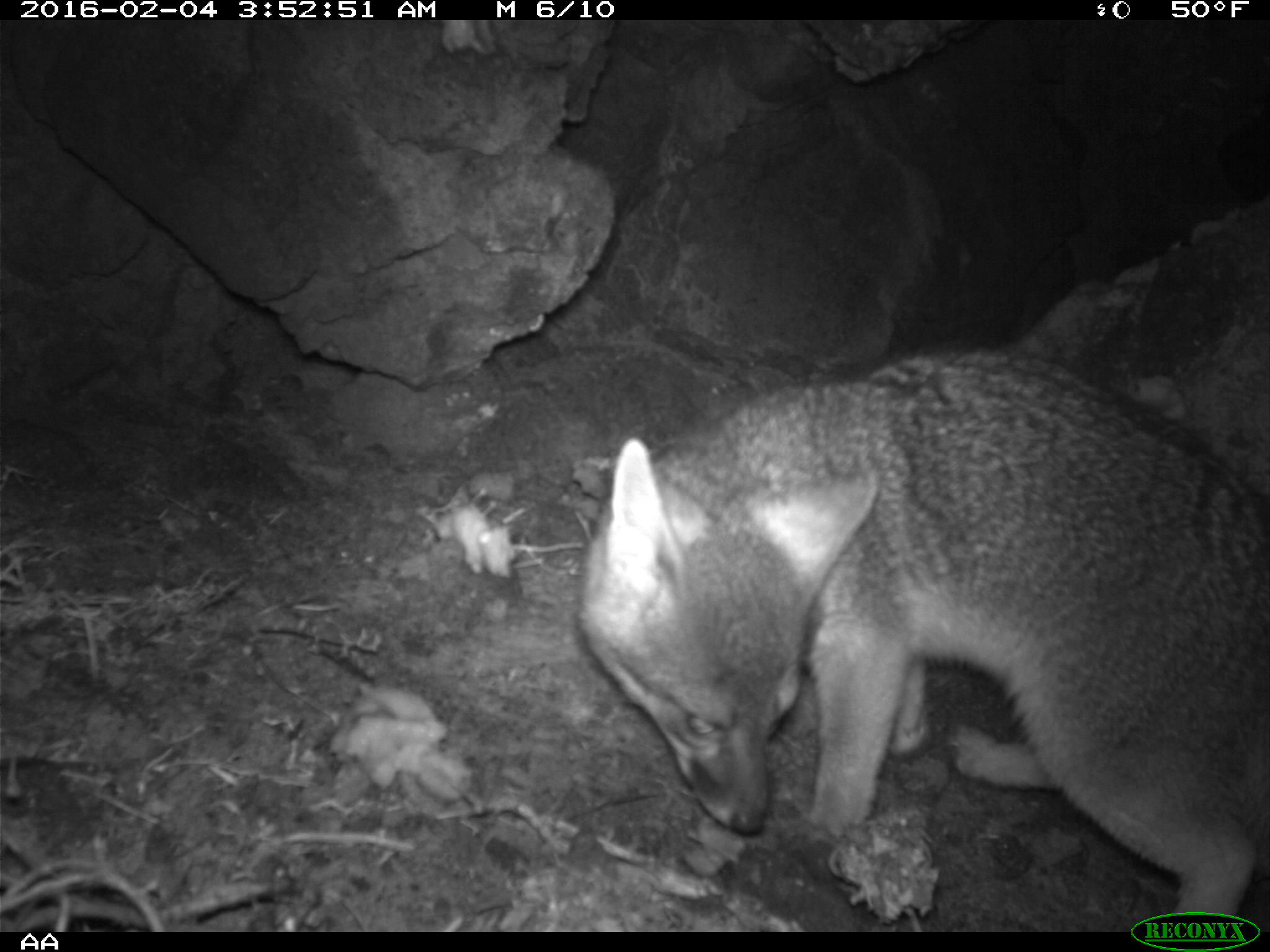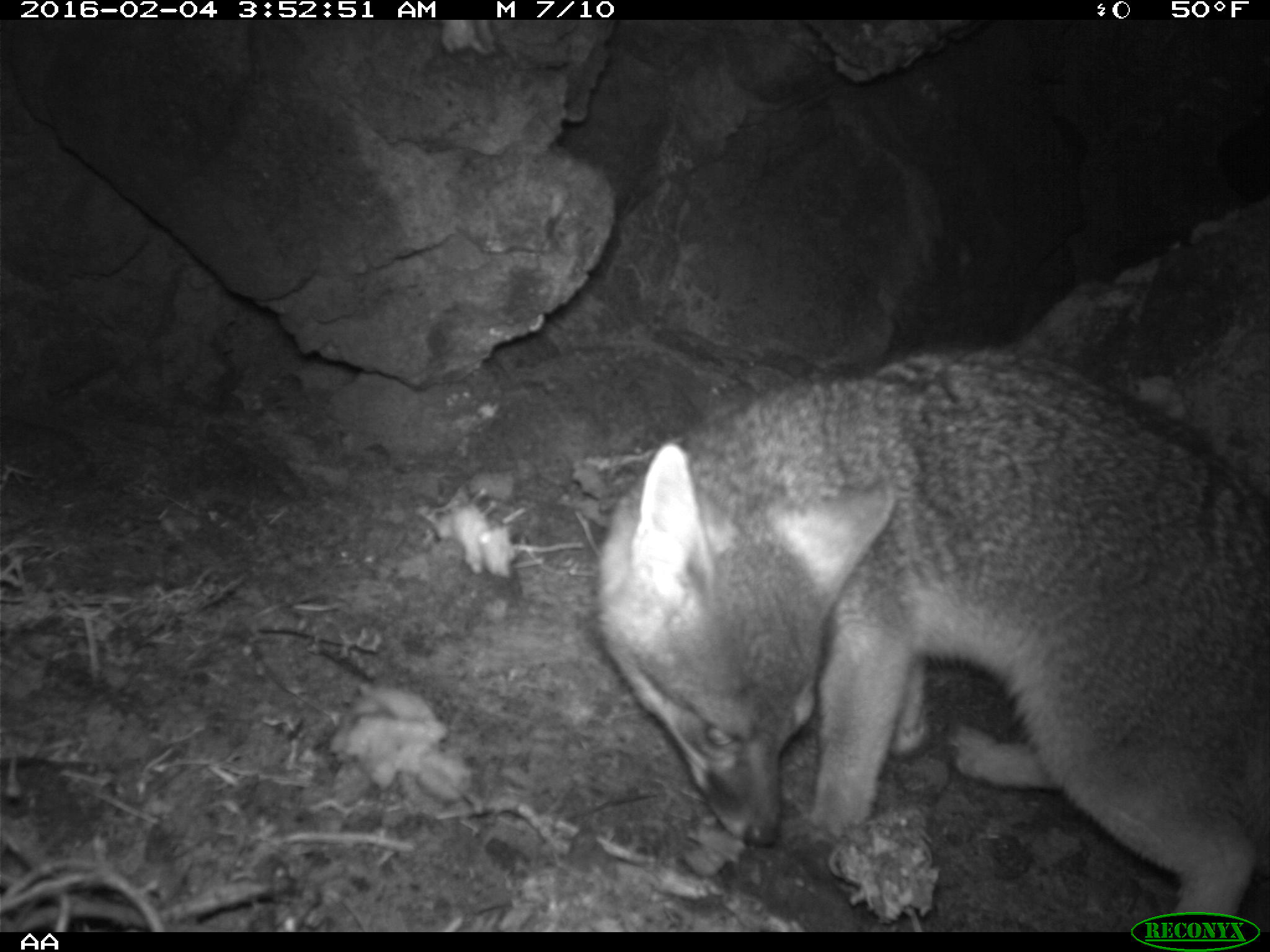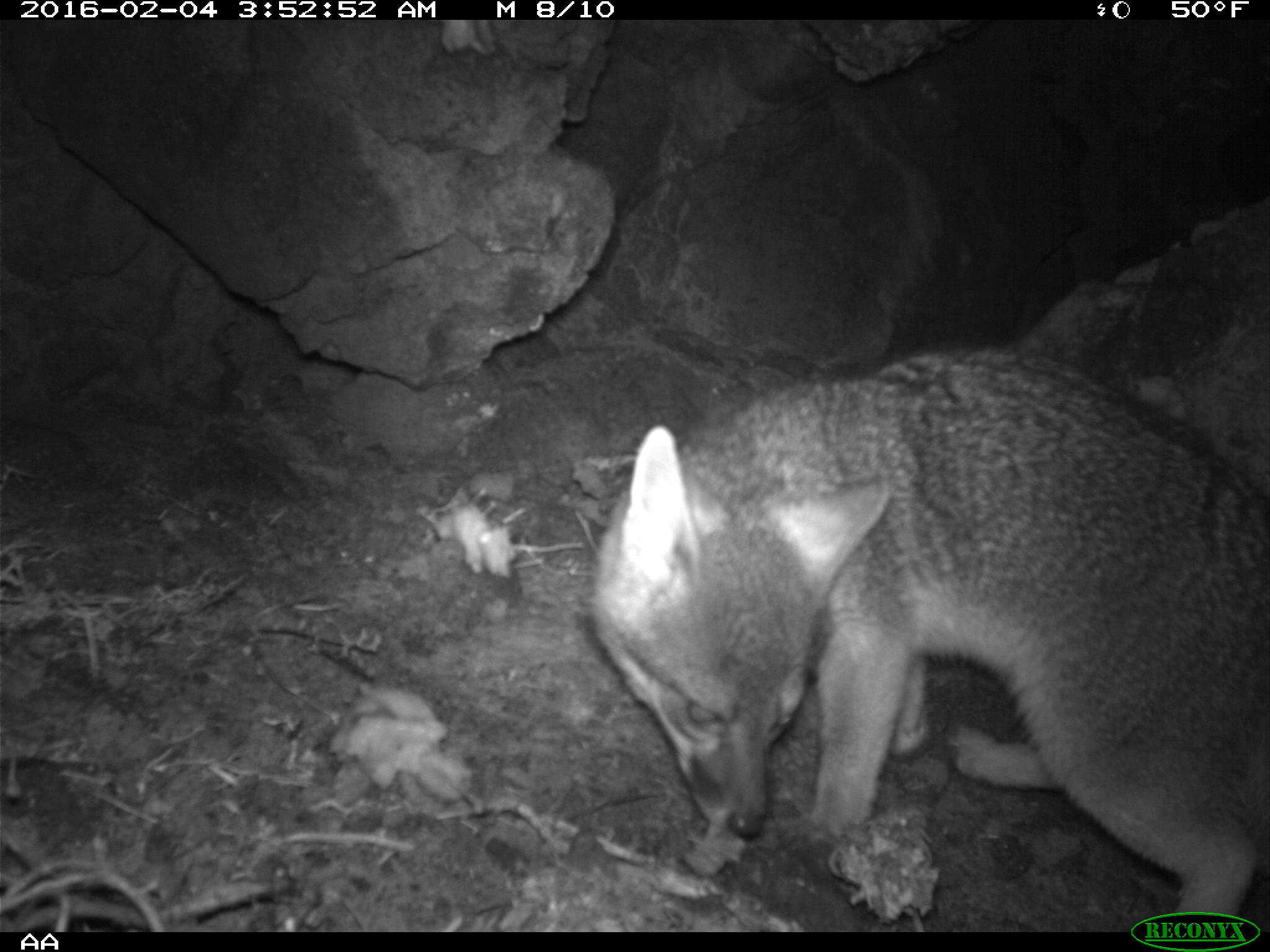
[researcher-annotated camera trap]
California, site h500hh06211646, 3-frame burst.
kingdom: Animalia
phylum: Chordata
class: Mammalia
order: Carnivora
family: Canidae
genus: Urocyon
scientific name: Urocyon littoralis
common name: island fox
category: fox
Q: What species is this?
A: Fox (island fox) (Urocyon littoralis).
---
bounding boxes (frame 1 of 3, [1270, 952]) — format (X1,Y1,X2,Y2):
fox: (573,345,1269,929)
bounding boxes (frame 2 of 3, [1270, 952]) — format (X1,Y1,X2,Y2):
fox: (594,347,1269,932)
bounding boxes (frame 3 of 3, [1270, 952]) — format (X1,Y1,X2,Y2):
fox: (592,340,1269,929)